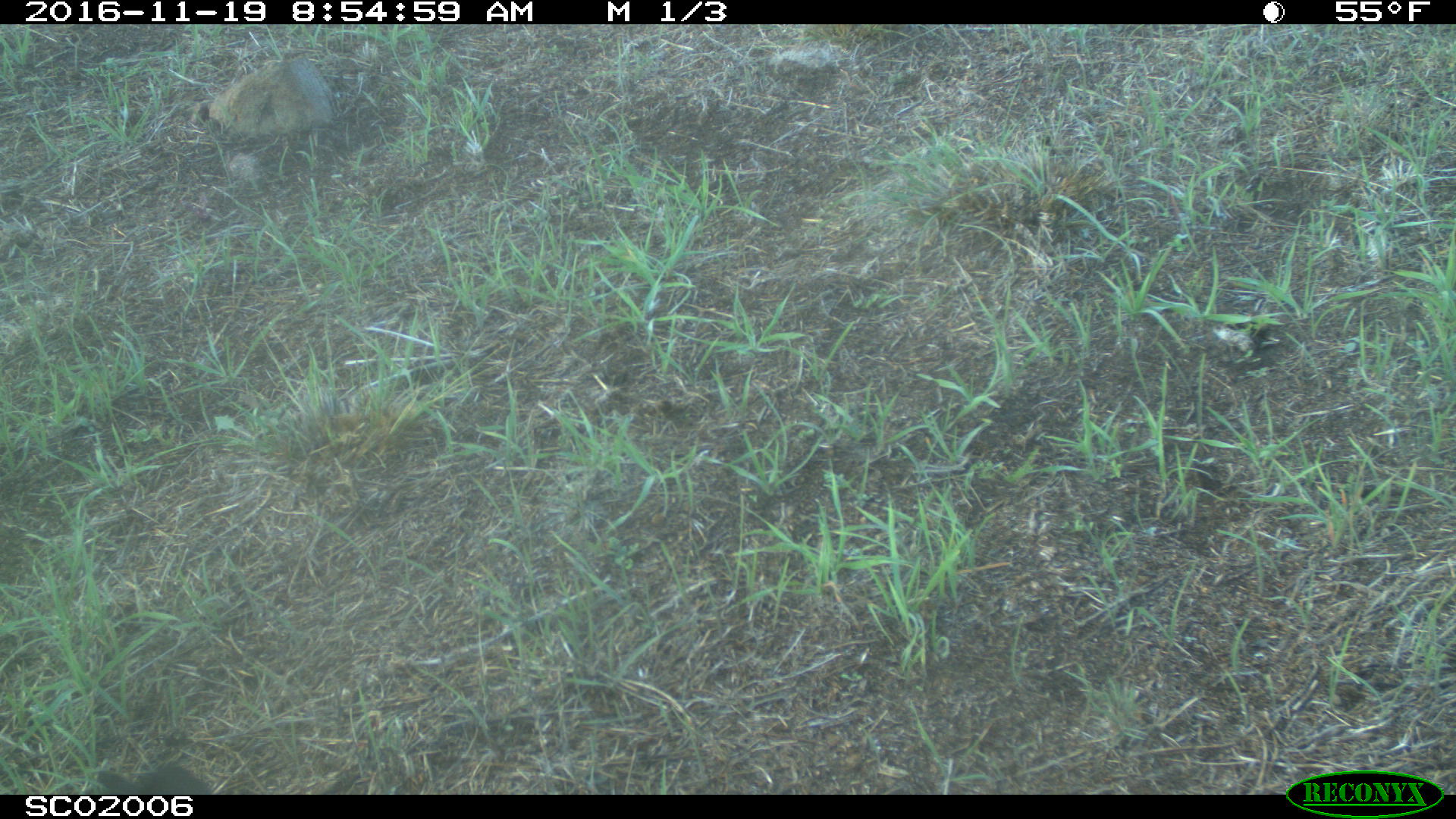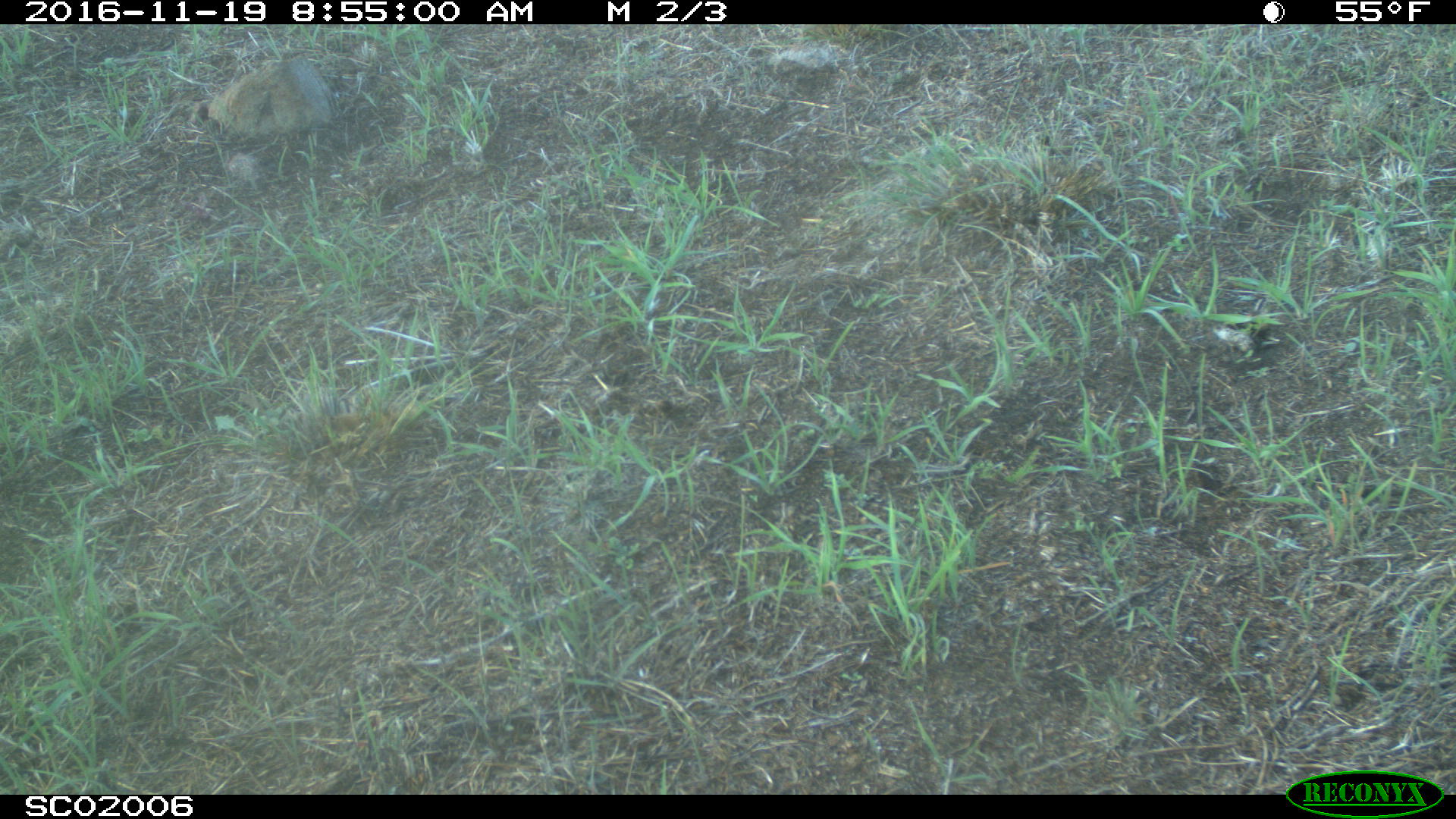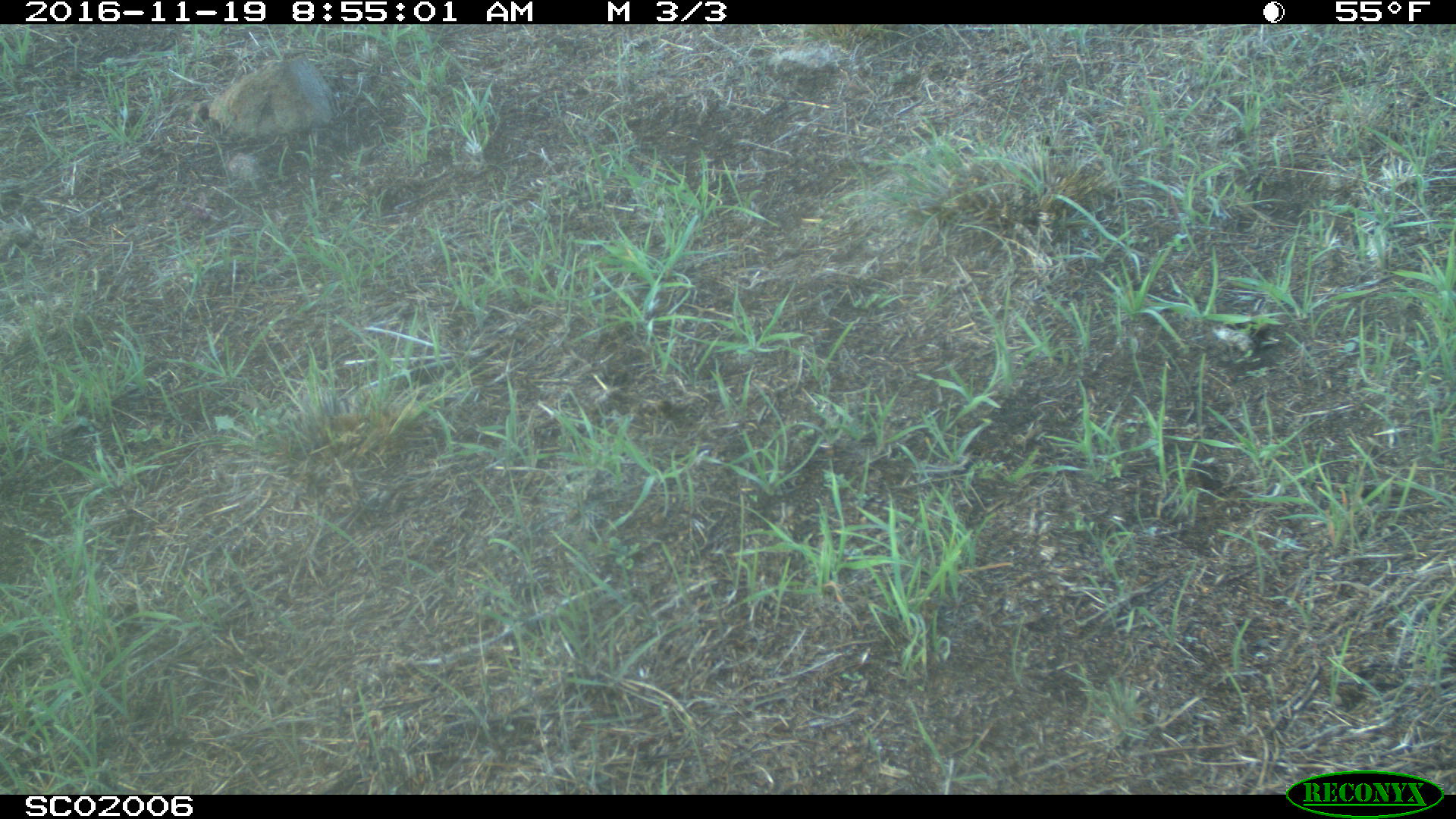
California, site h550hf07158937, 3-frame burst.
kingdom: Animalia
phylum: Chordata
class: Aves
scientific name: Aves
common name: bird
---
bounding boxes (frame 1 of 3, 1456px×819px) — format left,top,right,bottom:
bird: 96,762,213,795